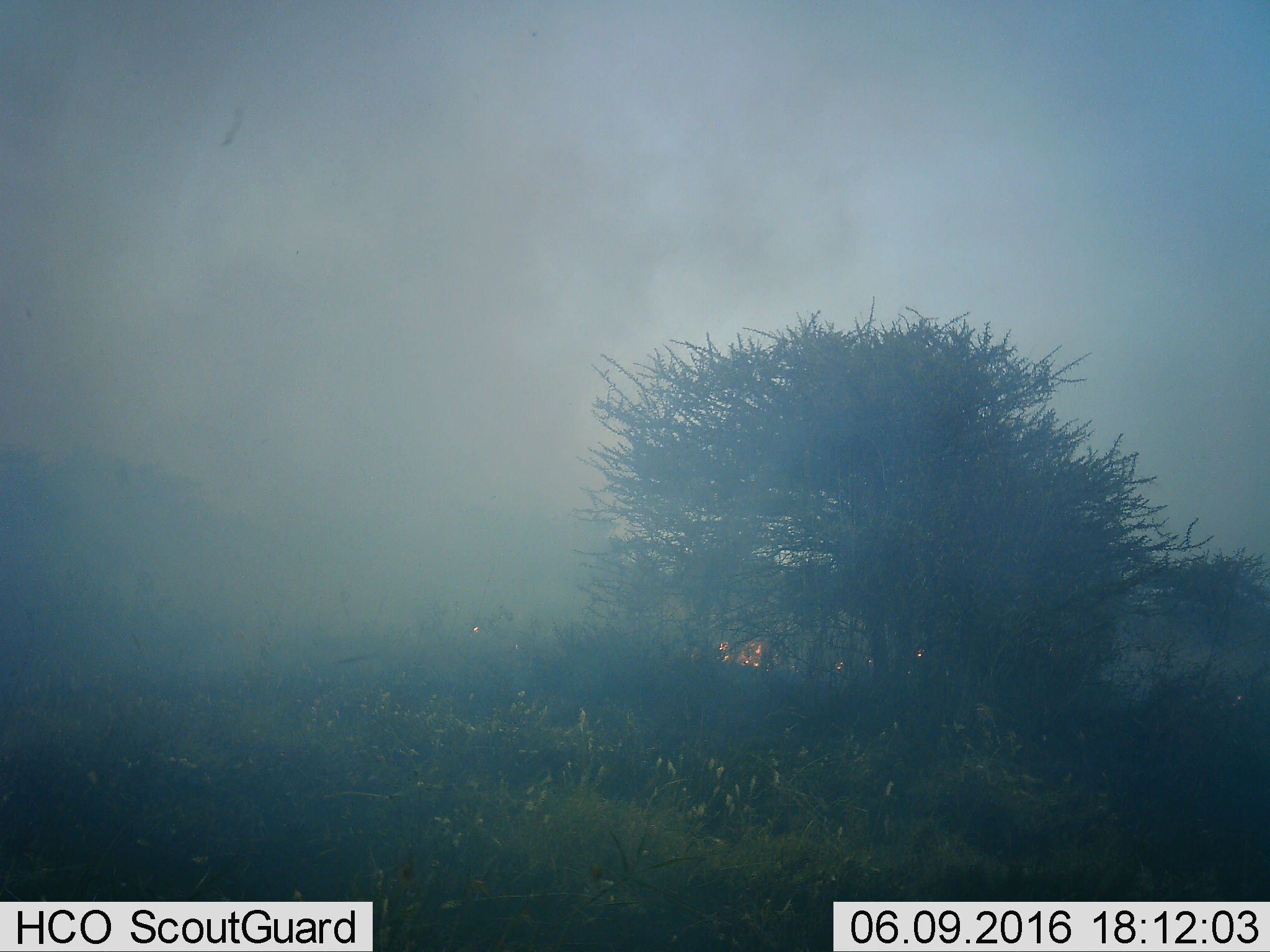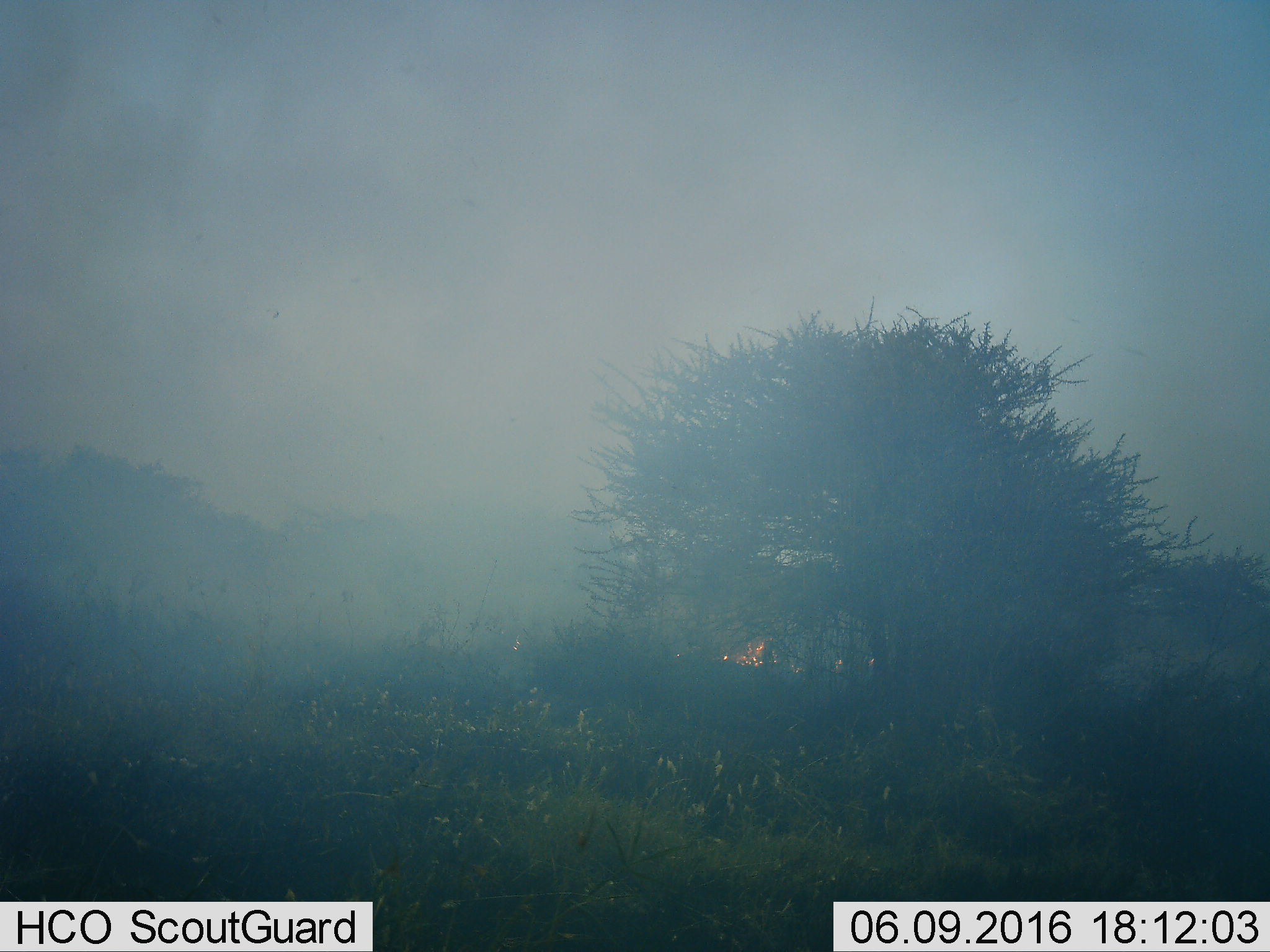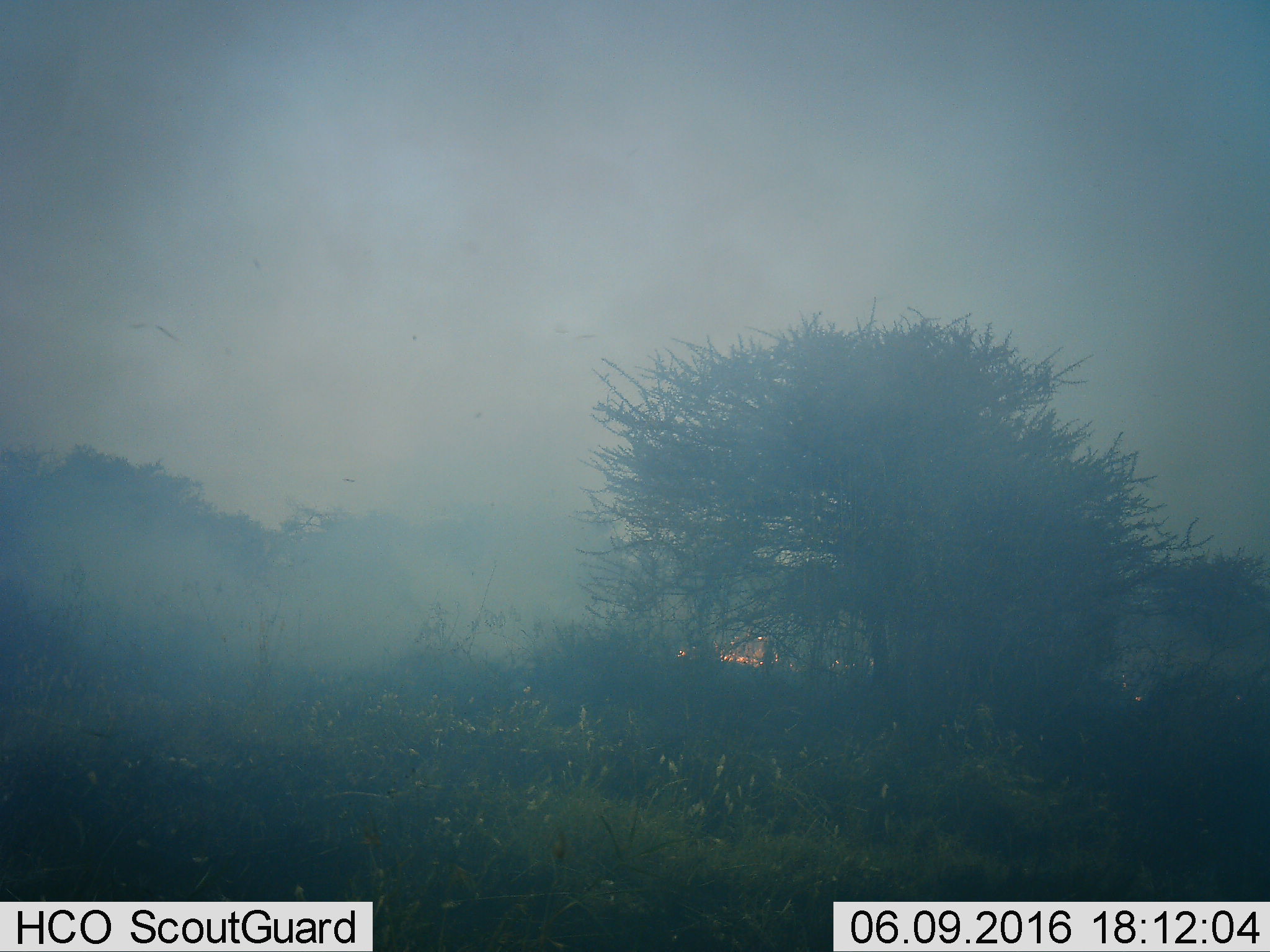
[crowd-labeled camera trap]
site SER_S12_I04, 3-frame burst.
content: unidentified animal